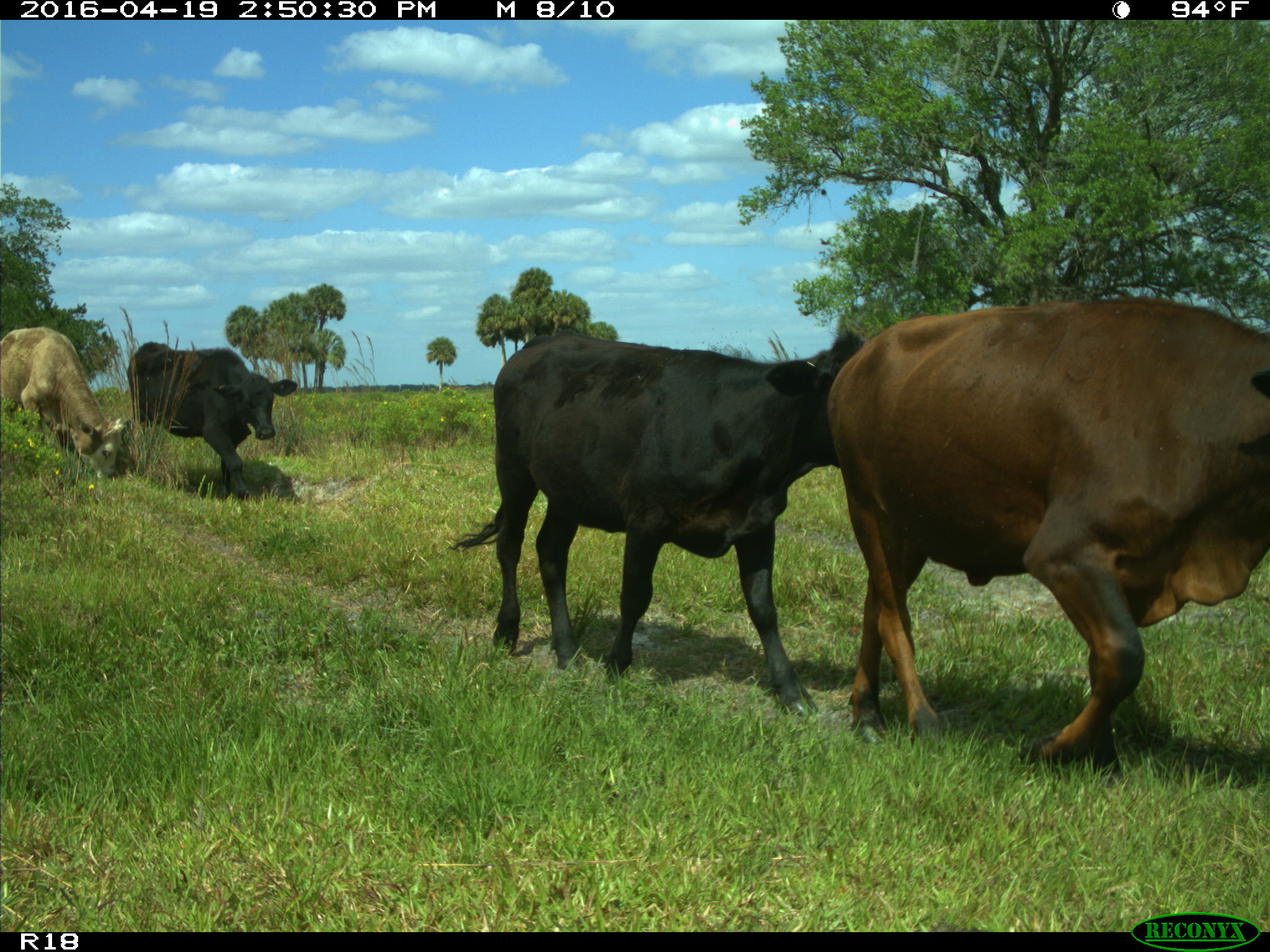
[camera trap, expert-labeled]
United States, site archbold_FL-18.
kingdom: Animalia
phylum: Chordata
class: Mammalia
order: Artiodactyla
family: Bovidae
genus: Bos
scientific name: Bos taurus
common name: domestic cow